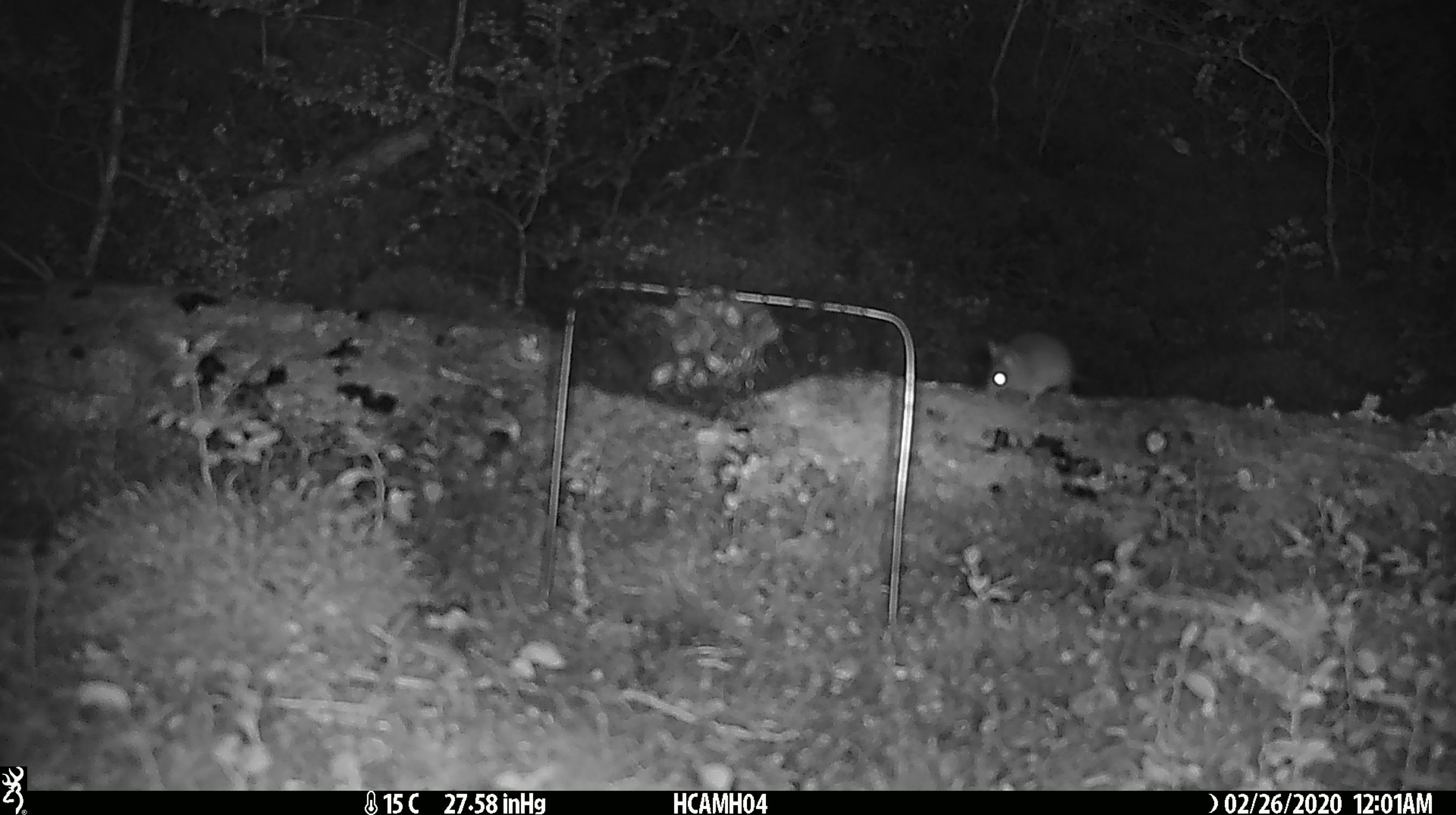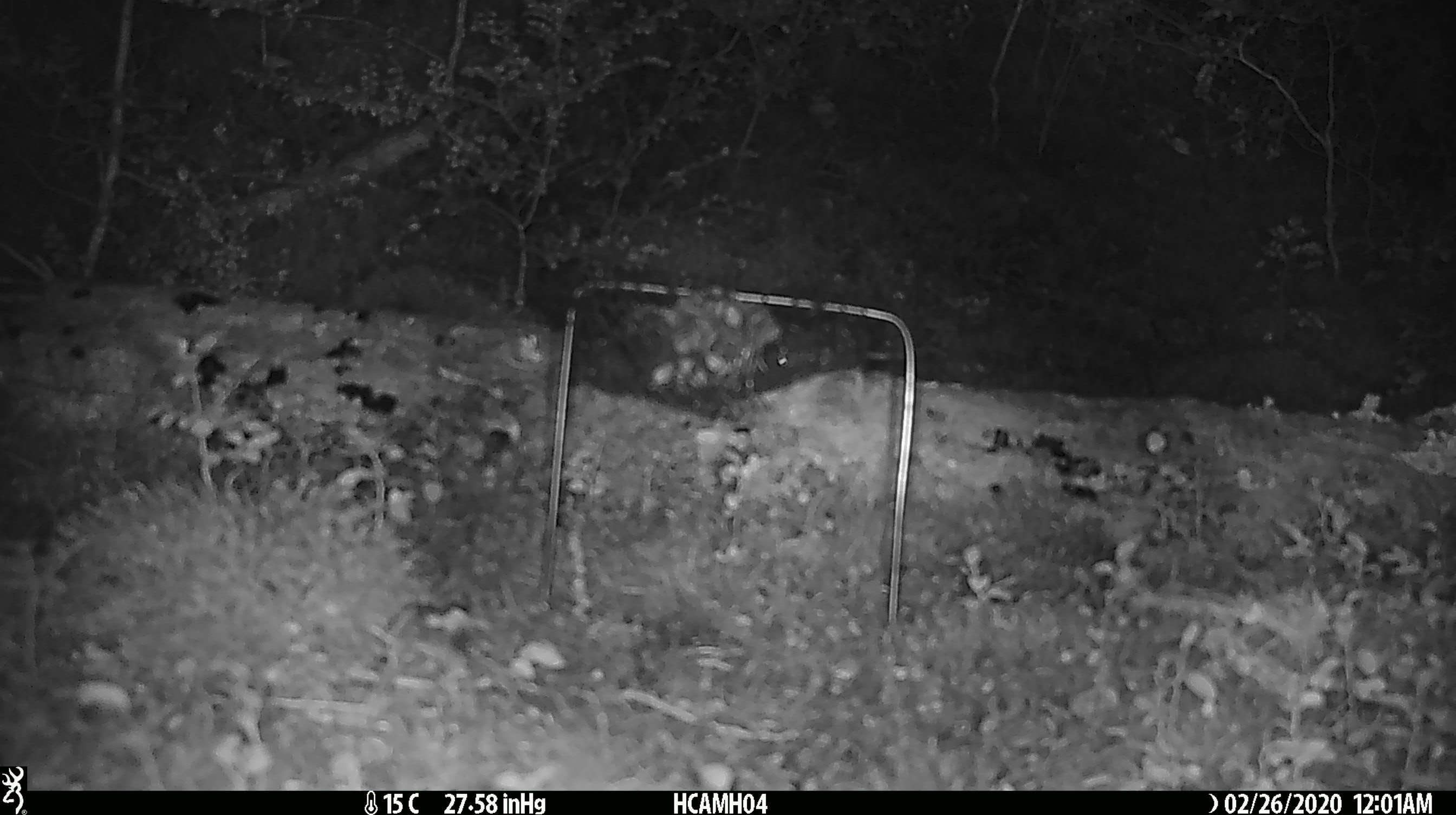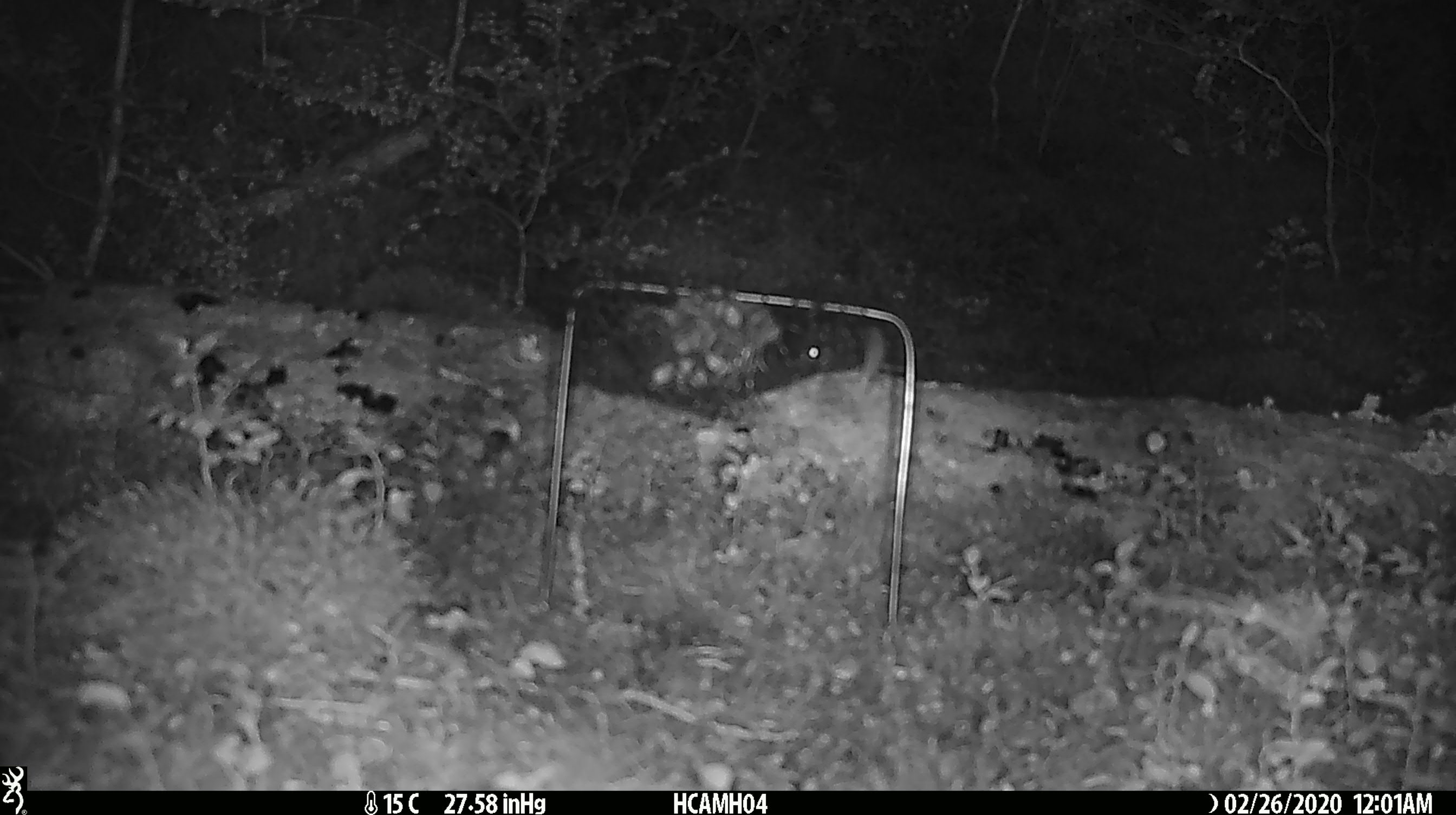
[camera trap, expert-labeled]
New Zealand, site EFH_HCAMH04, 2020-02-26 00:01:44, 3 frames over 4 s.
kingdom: Animalia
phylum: Chordata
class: Mammalia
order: Rodentia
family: Muridae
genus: Mus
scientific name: Mus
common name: mouse